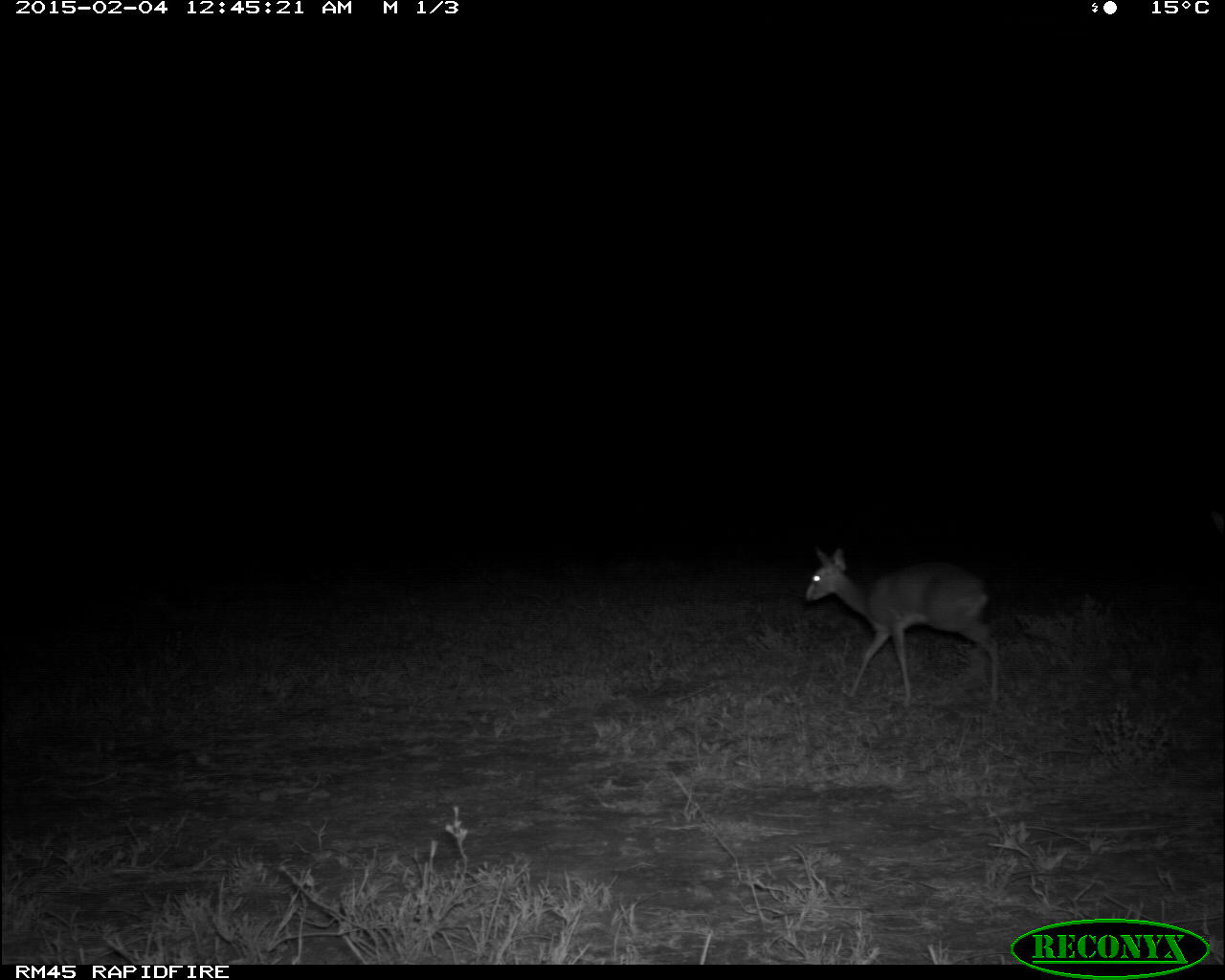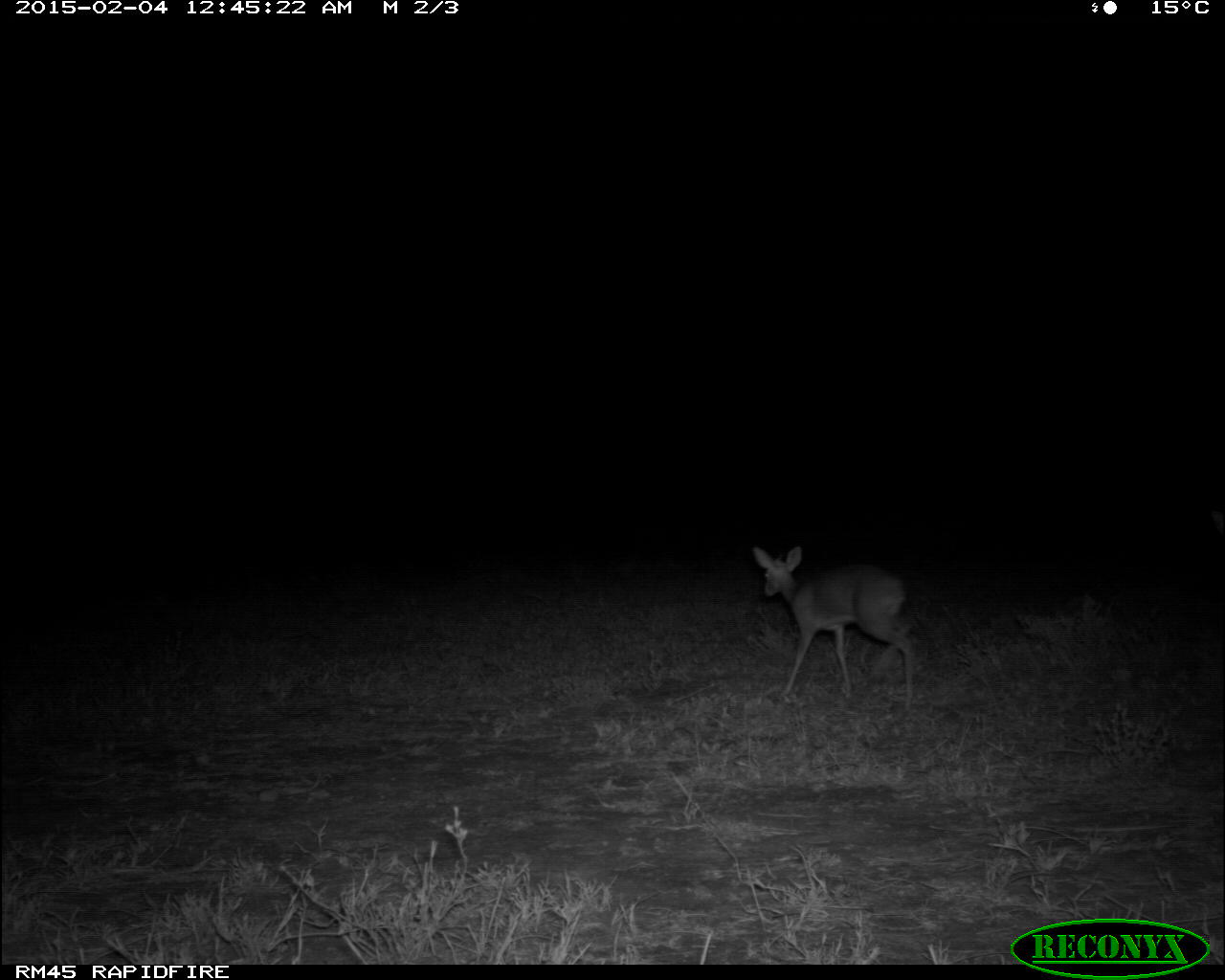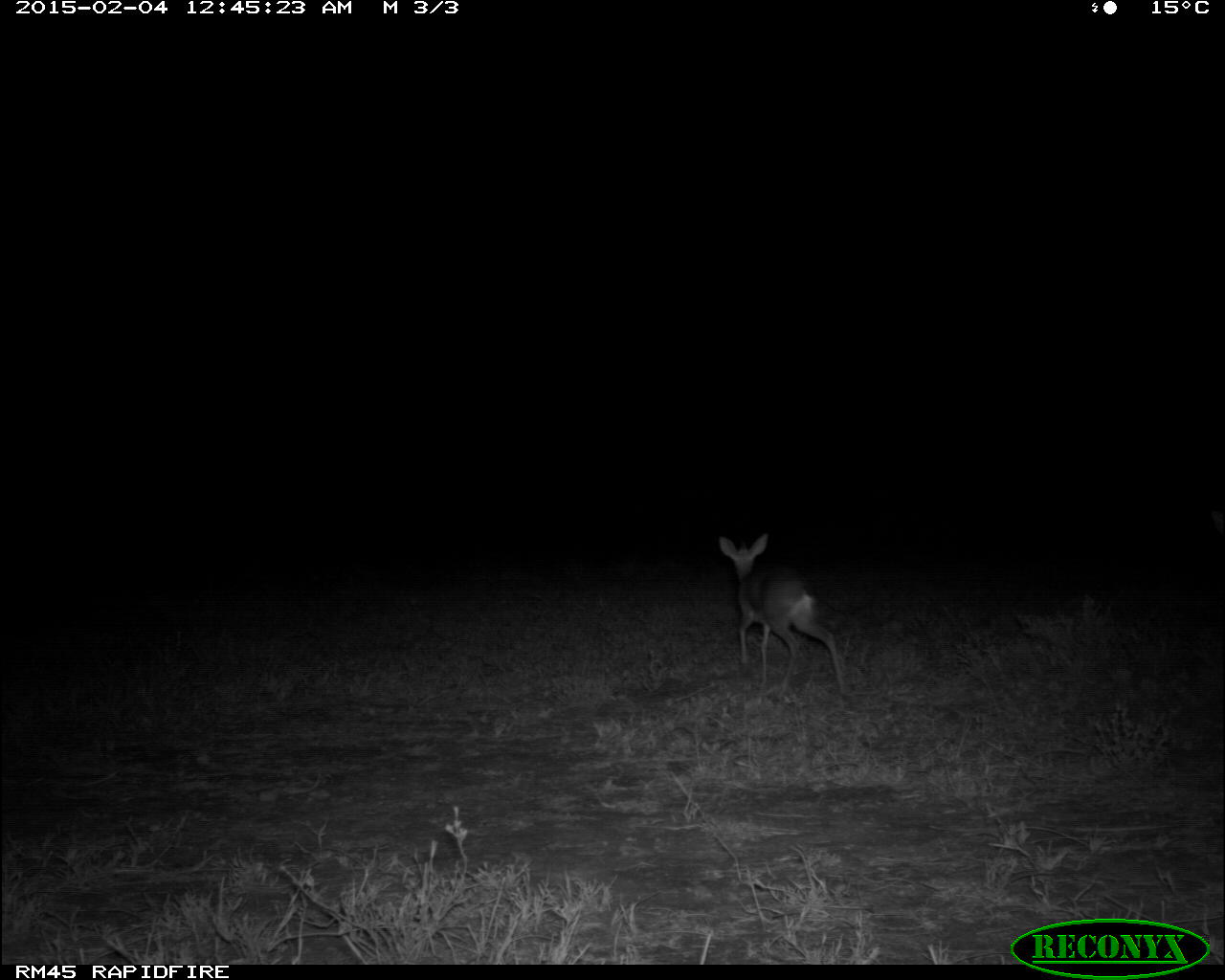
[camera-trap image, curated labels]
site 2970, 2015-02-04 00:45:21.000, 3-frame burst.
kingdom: Animalia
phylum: Chordata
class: Mammalia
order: Artiodactyla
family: Bovidae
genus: Madoqua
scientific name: Madoqua guentheri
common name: günther's dik-dik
Madoqua guentheri (günther's dik-dik), count 2.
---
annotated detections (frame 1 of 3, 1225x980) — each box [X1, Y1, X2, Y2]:
madoqua guentheri: [805, 547, 1007, 715]